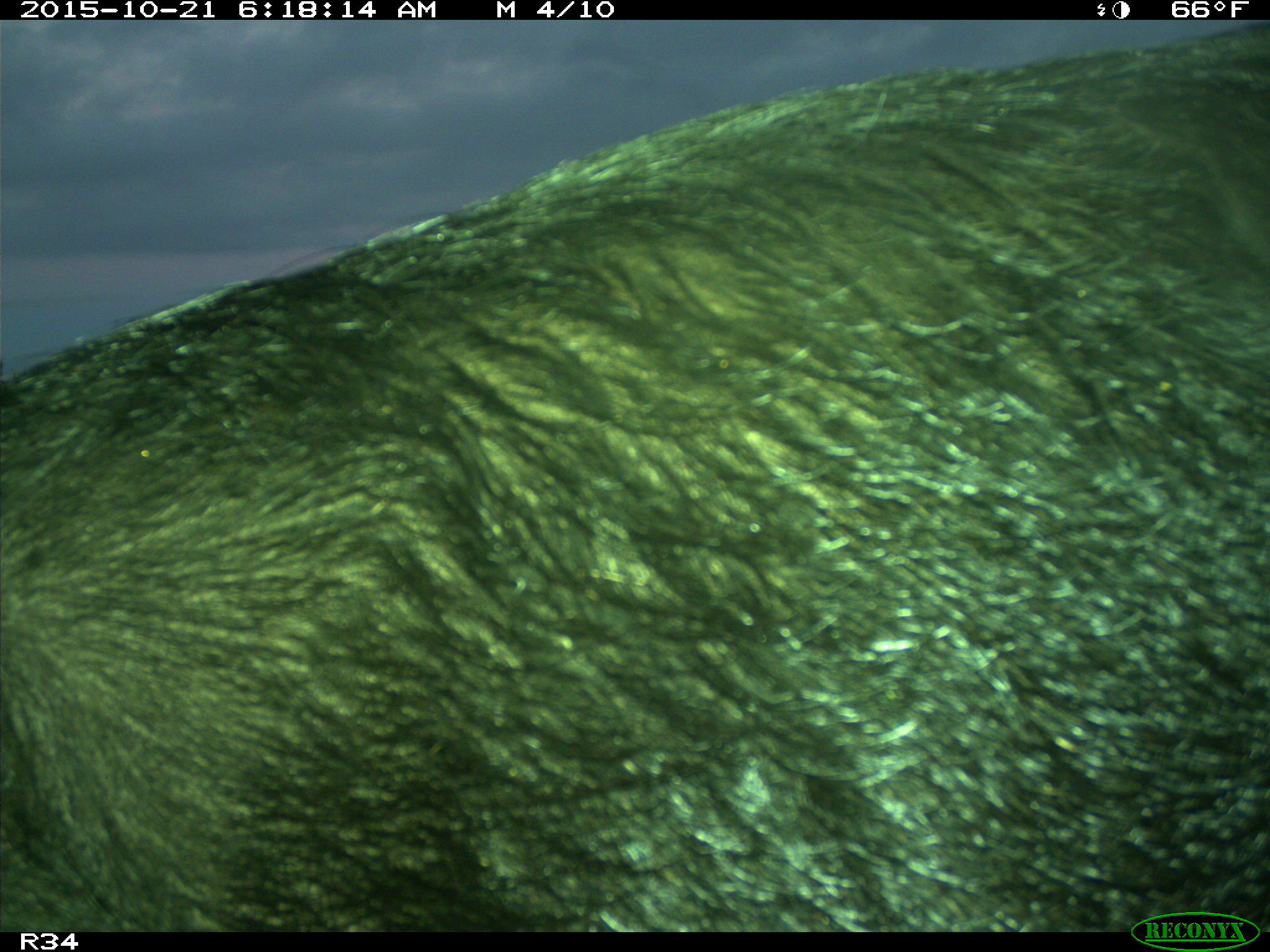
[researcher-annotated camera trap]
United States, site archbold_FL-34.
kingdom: Animalia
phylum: Chordata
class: Mammalia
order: Artiodactyla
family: Suidae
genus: Sus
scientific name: Sus scrofa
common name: wild boar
Sus scrofa (wild boar).